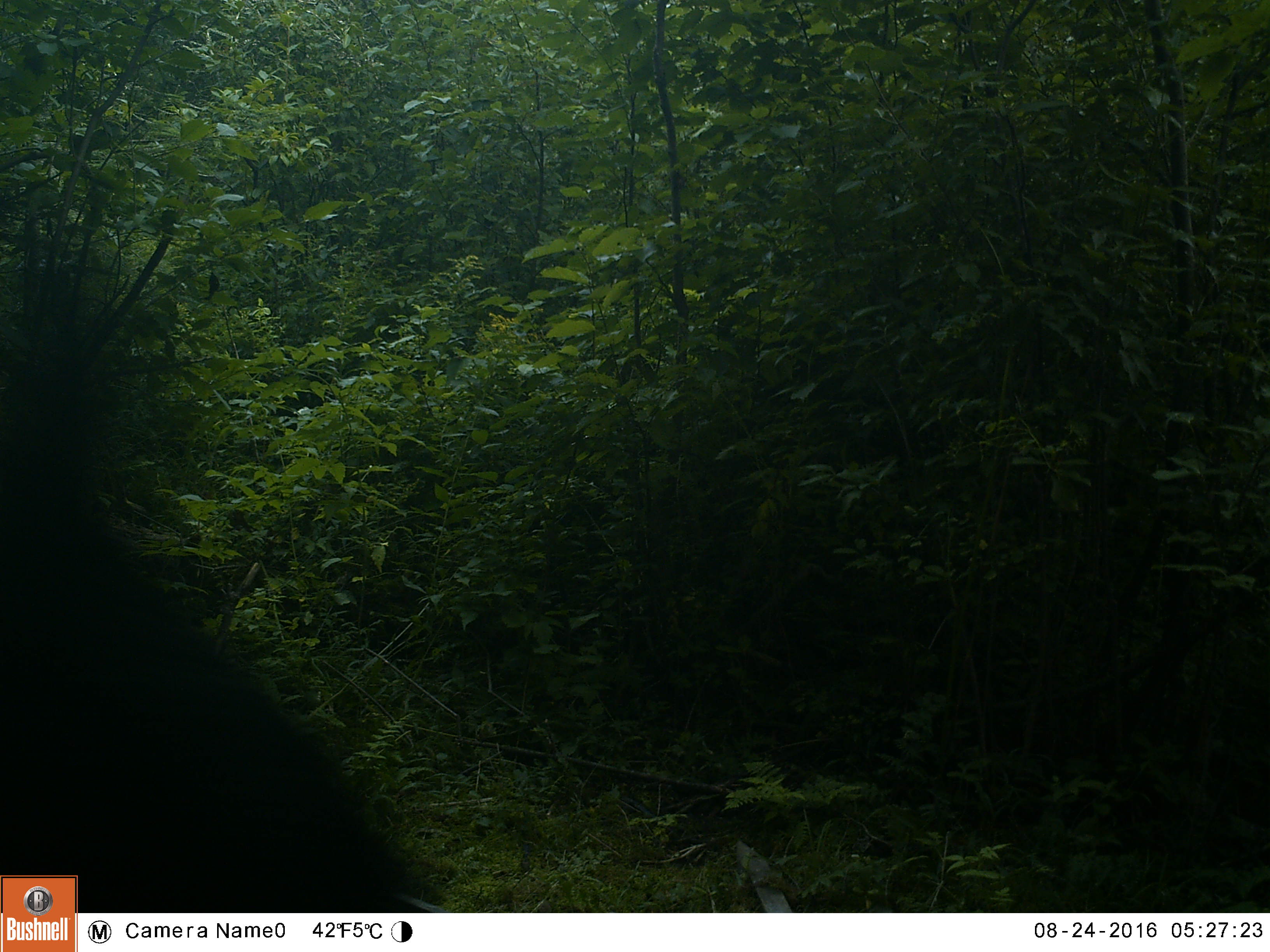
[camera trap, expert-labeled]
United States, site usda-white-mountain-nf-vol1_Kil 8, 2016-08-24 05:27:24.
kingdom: Animalia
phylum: Chordata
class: Mammalia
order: Carnivora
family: Ursidae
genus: Ursus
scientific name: Ursus americanus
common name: black bear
Black bear (Ursus americanus).